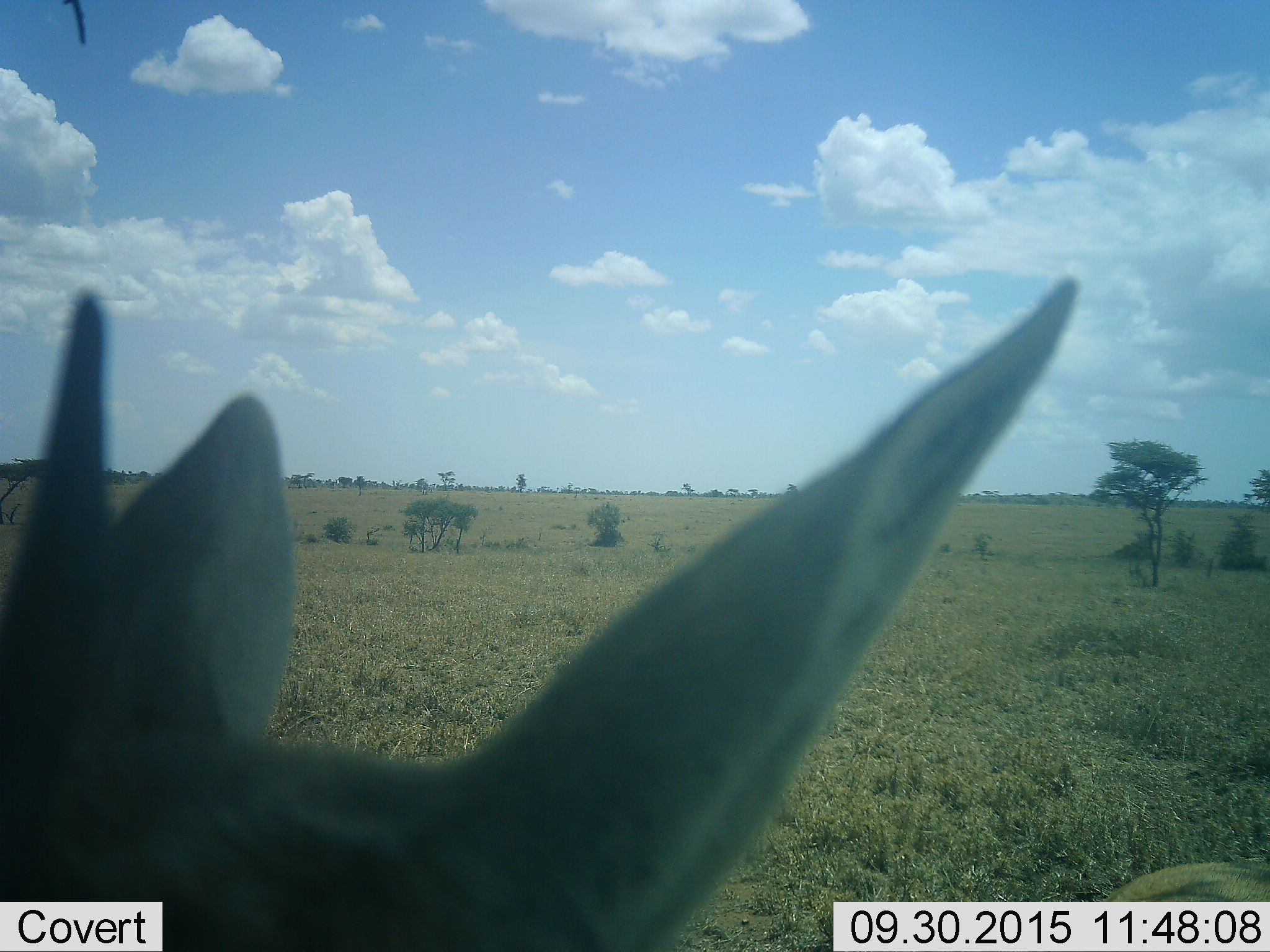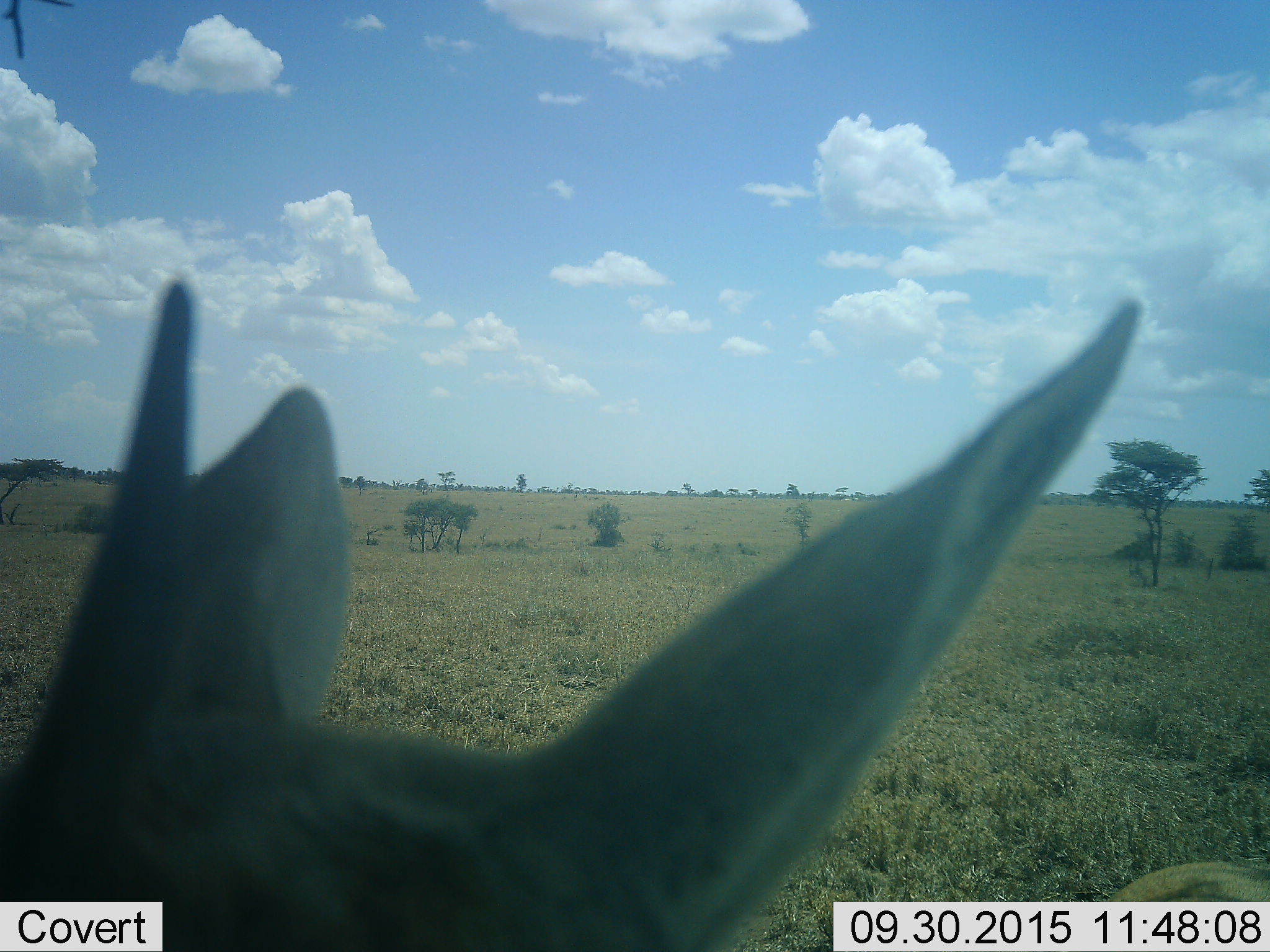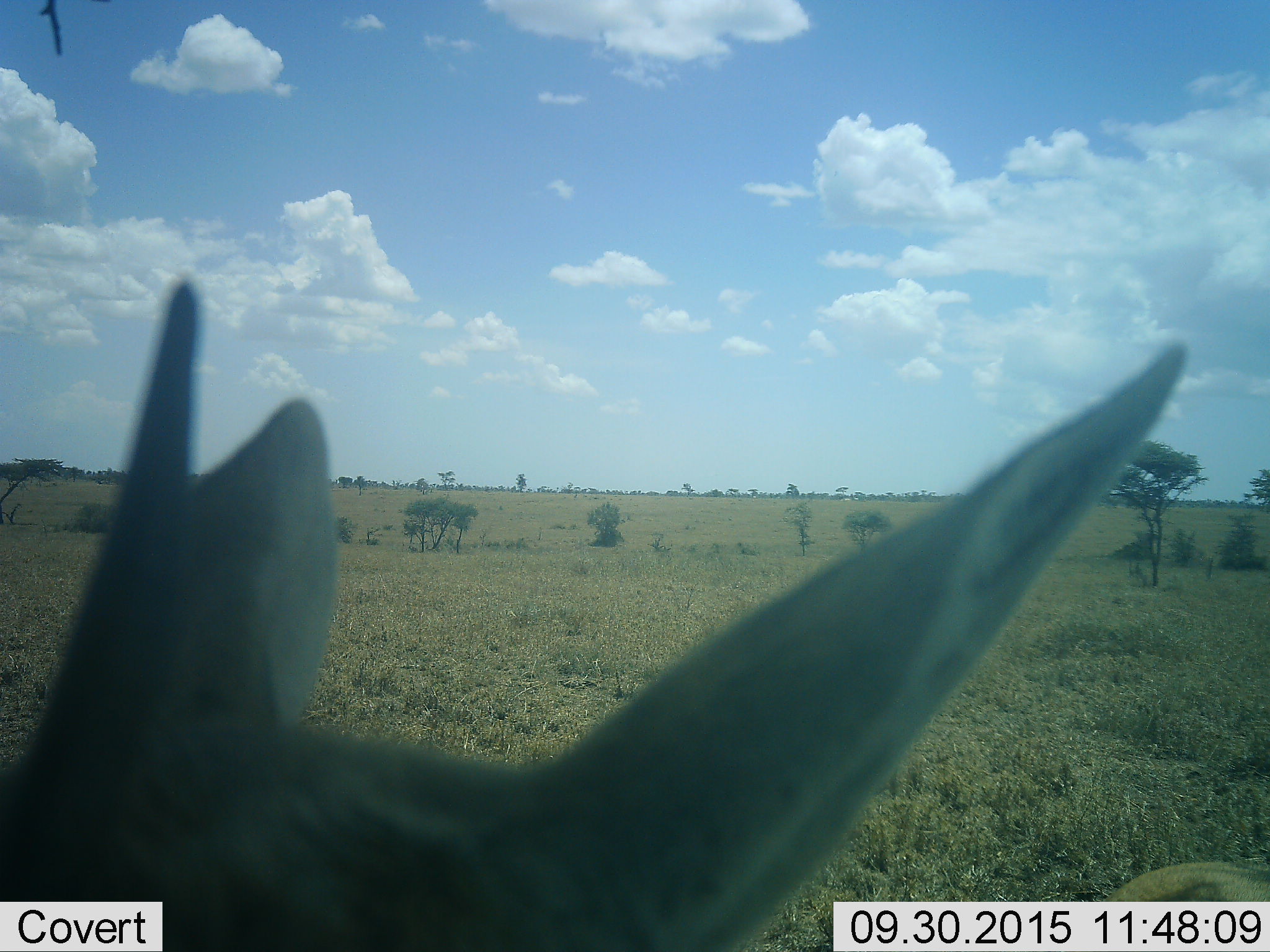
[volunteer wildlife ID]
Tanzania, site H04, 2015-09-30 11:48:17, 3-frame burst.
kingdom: Animalia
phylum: Chordata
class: Mammalia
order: Artiodactyla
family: Bovidae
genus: Eudorcas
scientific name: Eudorcas thomsonii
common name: thomson's gazelle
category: gazellethomsons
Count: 1.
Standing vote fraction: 80%.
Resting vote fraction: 10%.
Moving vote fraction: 20%.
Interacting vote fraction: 0%.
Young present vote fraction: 0%.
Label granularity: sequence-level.